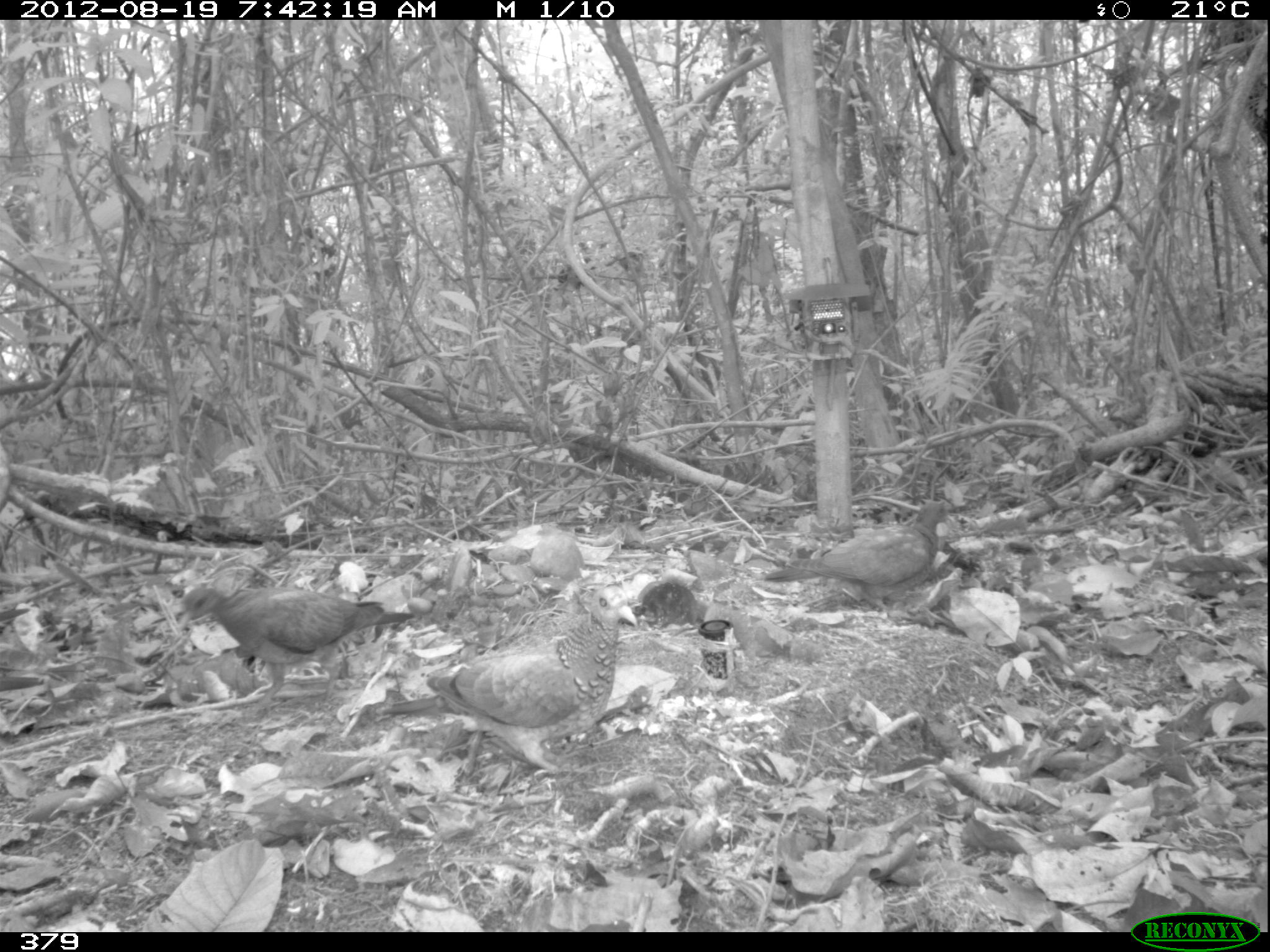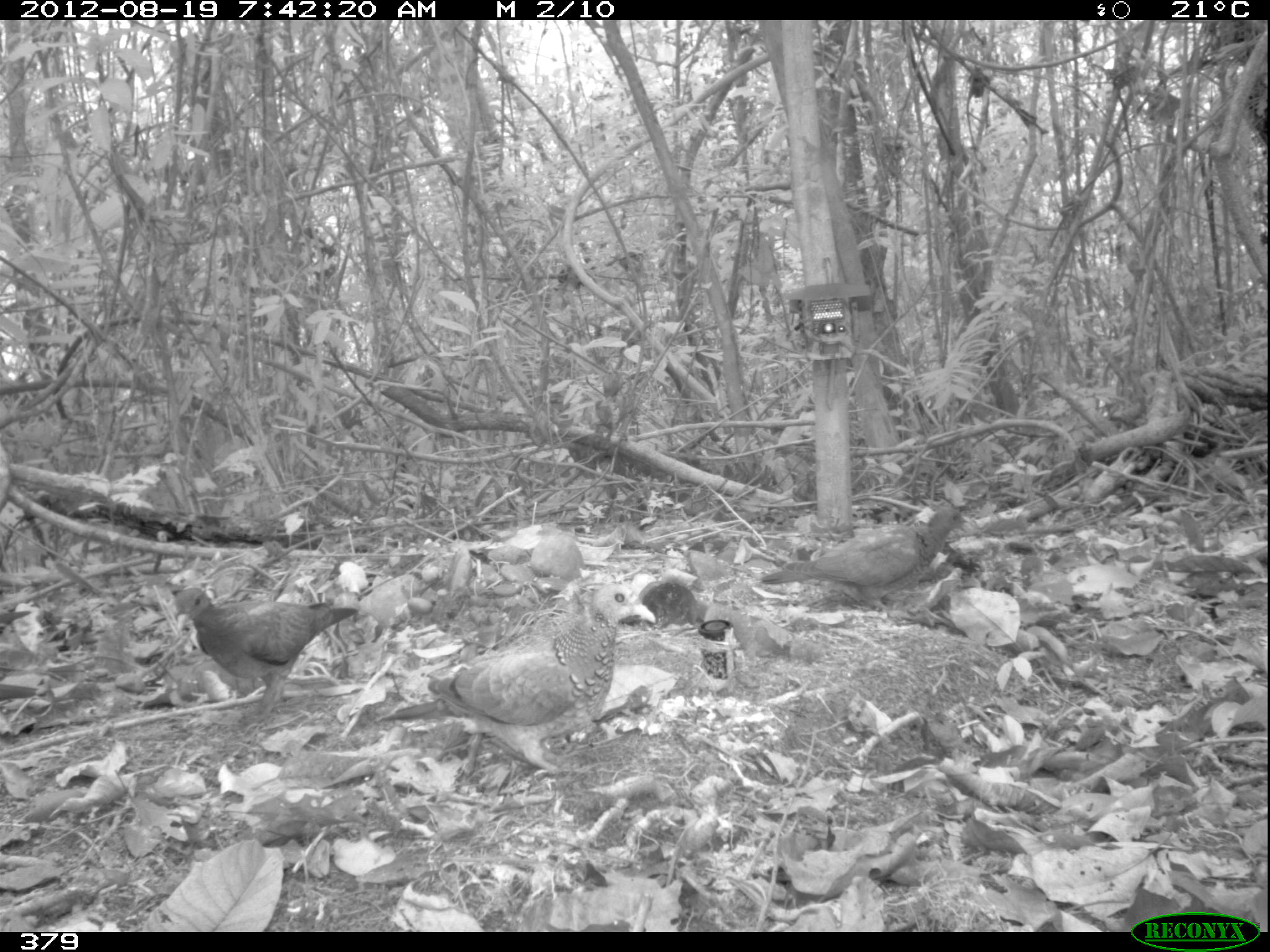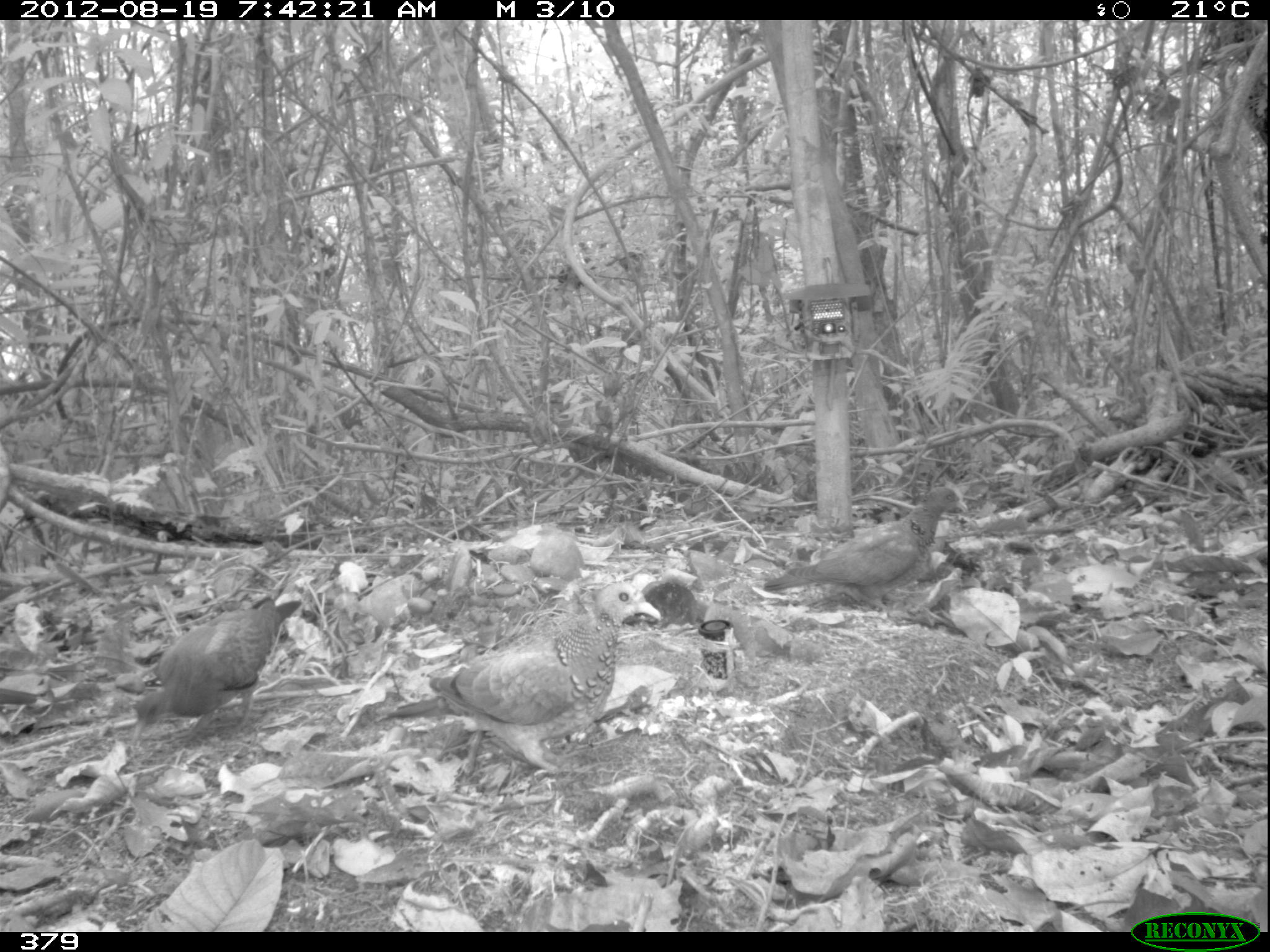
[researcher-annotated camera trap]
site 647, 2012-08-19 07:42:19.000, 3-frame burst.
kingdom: Animalia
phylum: Chordata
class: Aves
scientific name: Aves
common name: bird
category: unknown bird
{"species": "unknown bird (bird) (Aves)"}